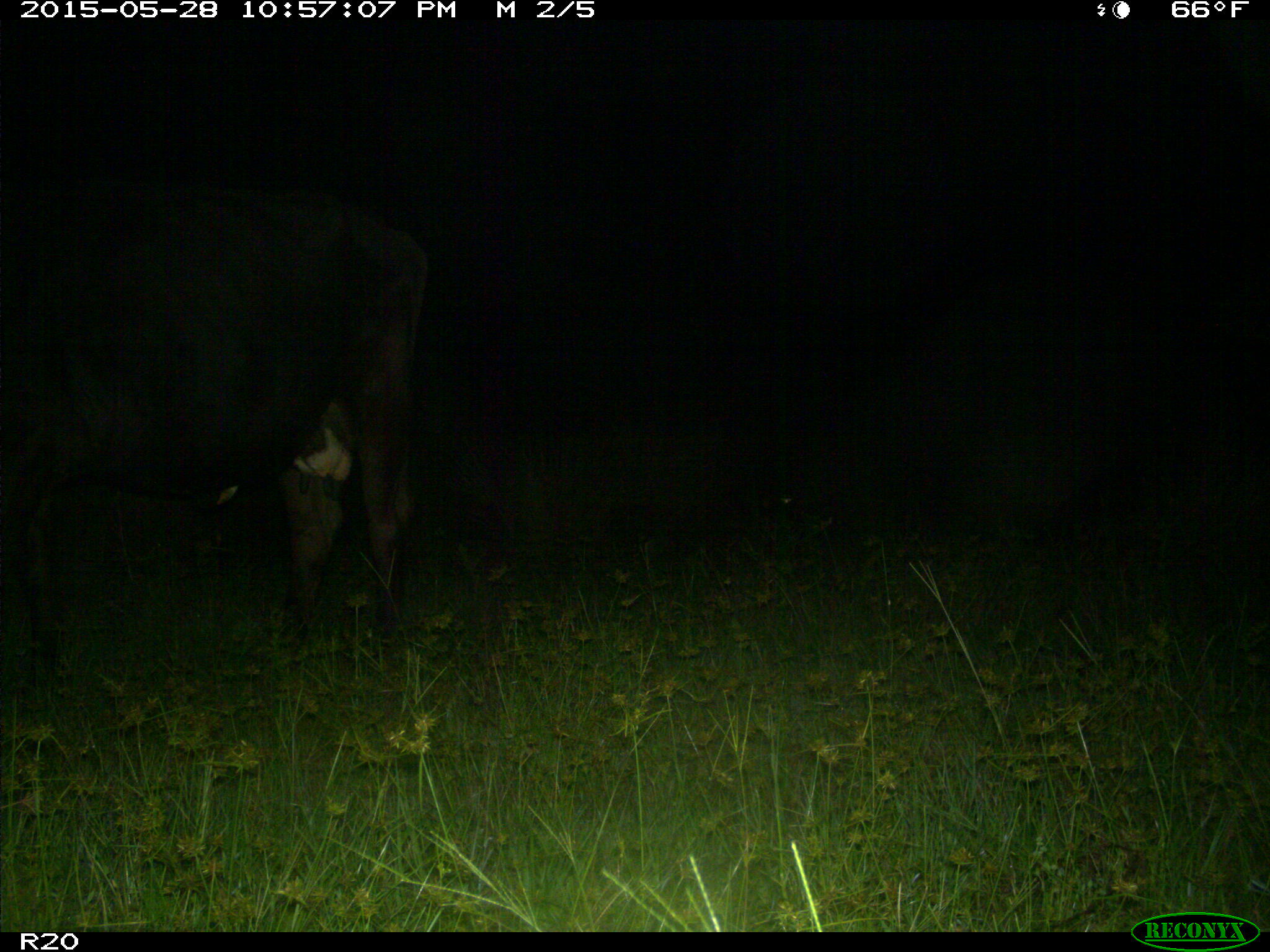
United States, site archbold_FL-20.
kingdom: Animalia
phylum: Chordata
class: Mammalia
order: Artiodactyla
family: Bovidae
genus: Bos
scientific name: Bos taurus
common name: domestic cow